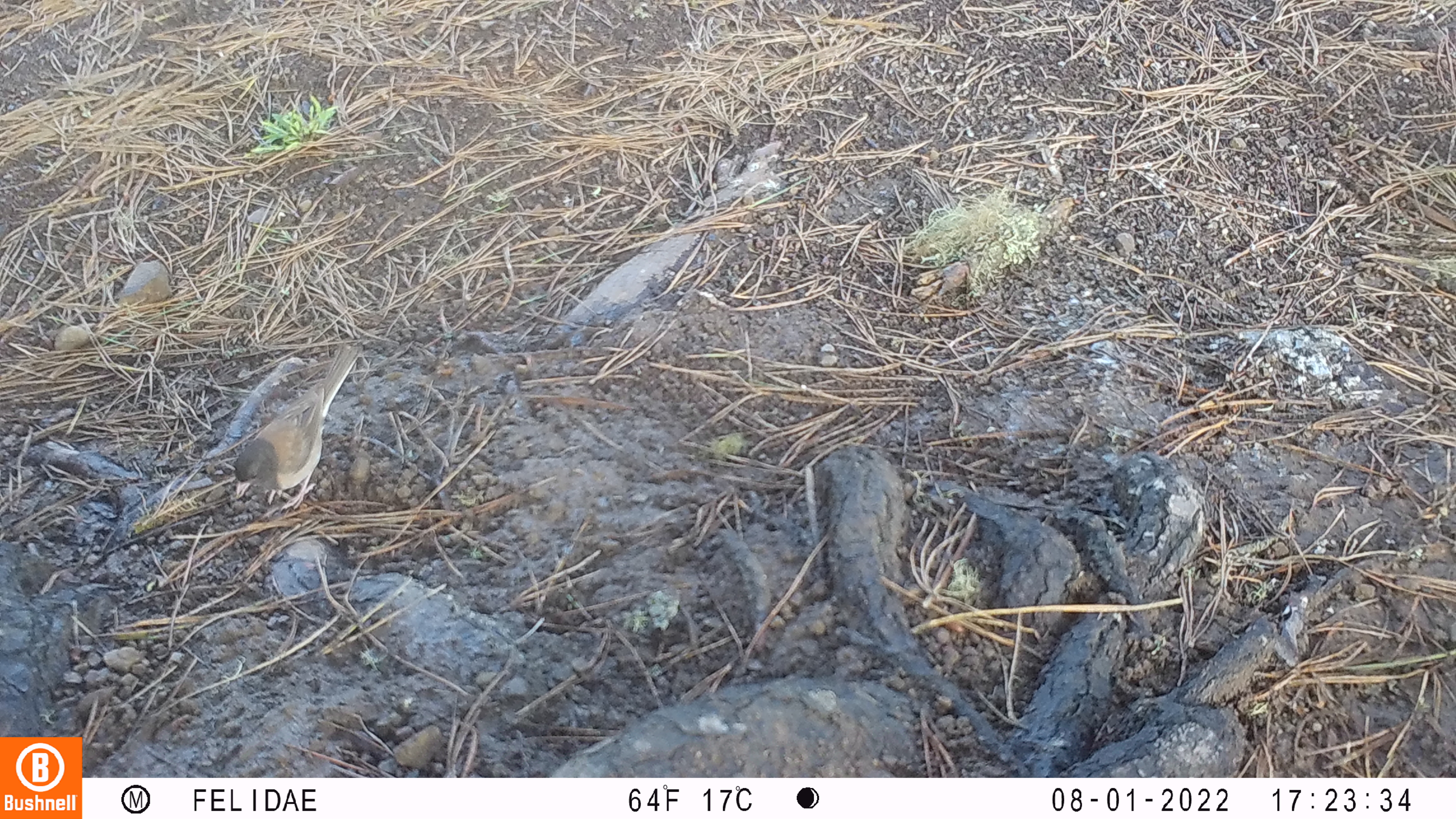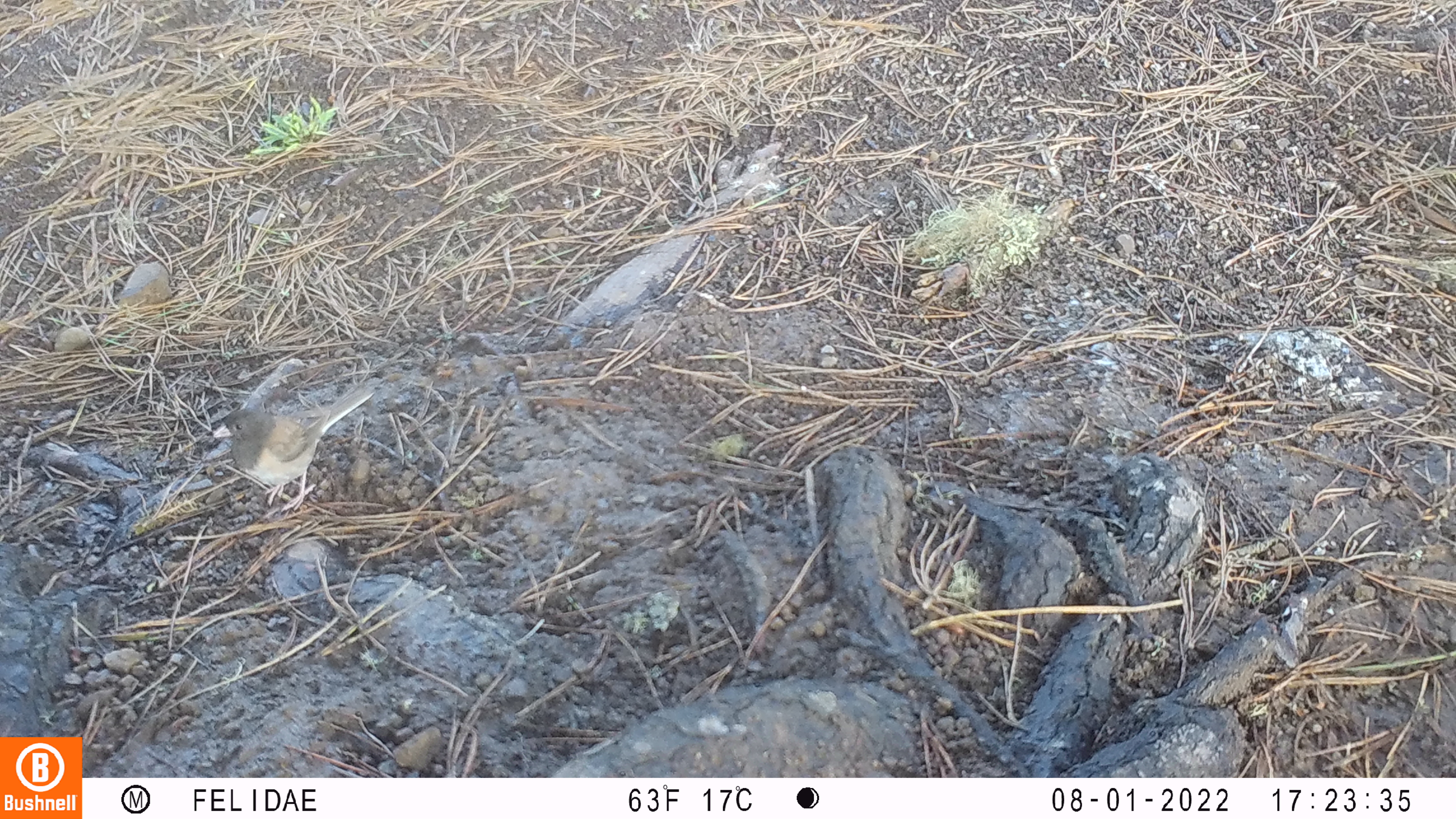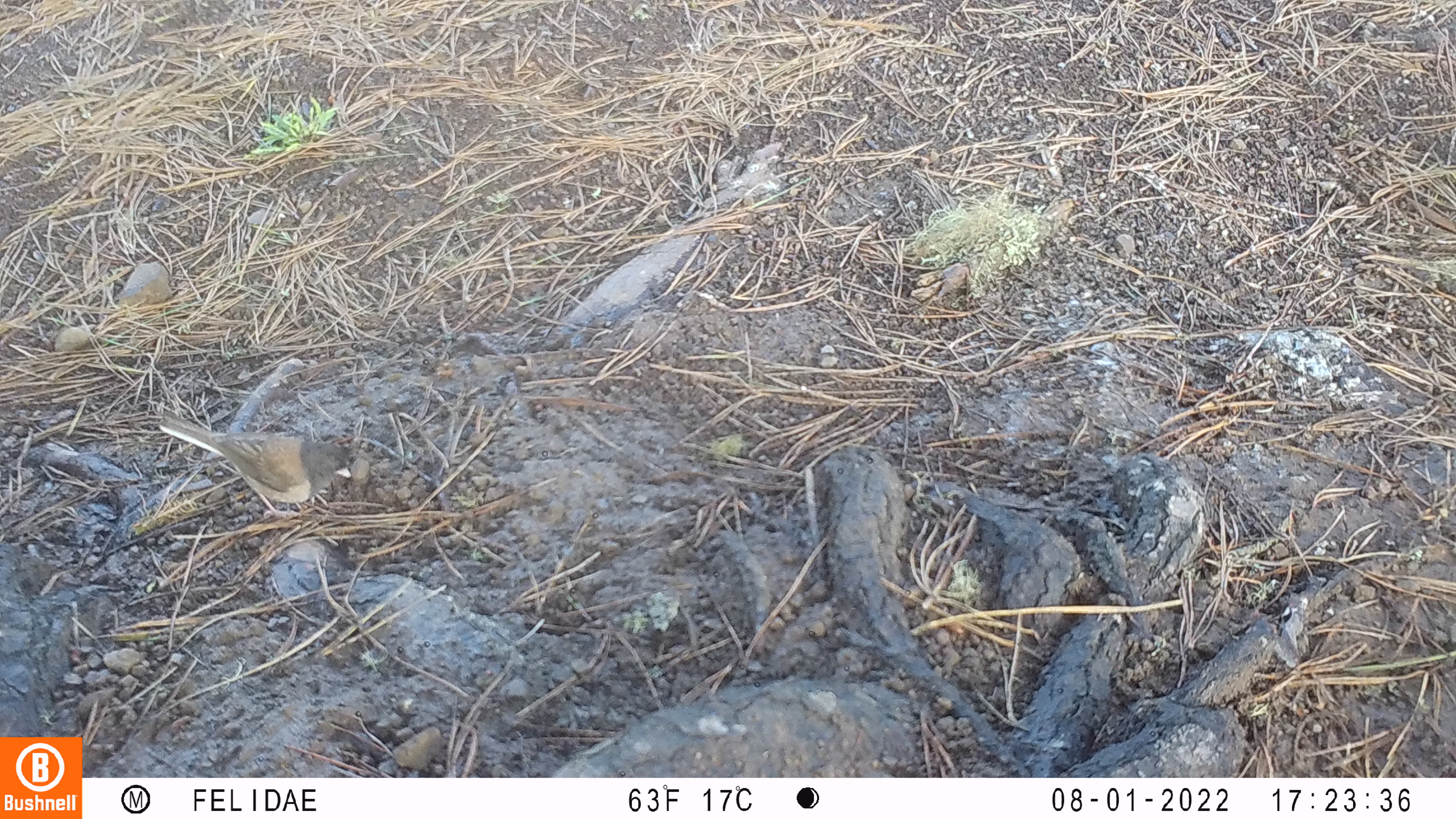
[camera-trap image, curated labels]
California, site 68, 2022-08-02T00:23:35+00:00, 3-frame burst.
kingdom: Animalia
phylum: Chordata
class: Aves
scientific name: Aves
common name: bird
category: unknown bird